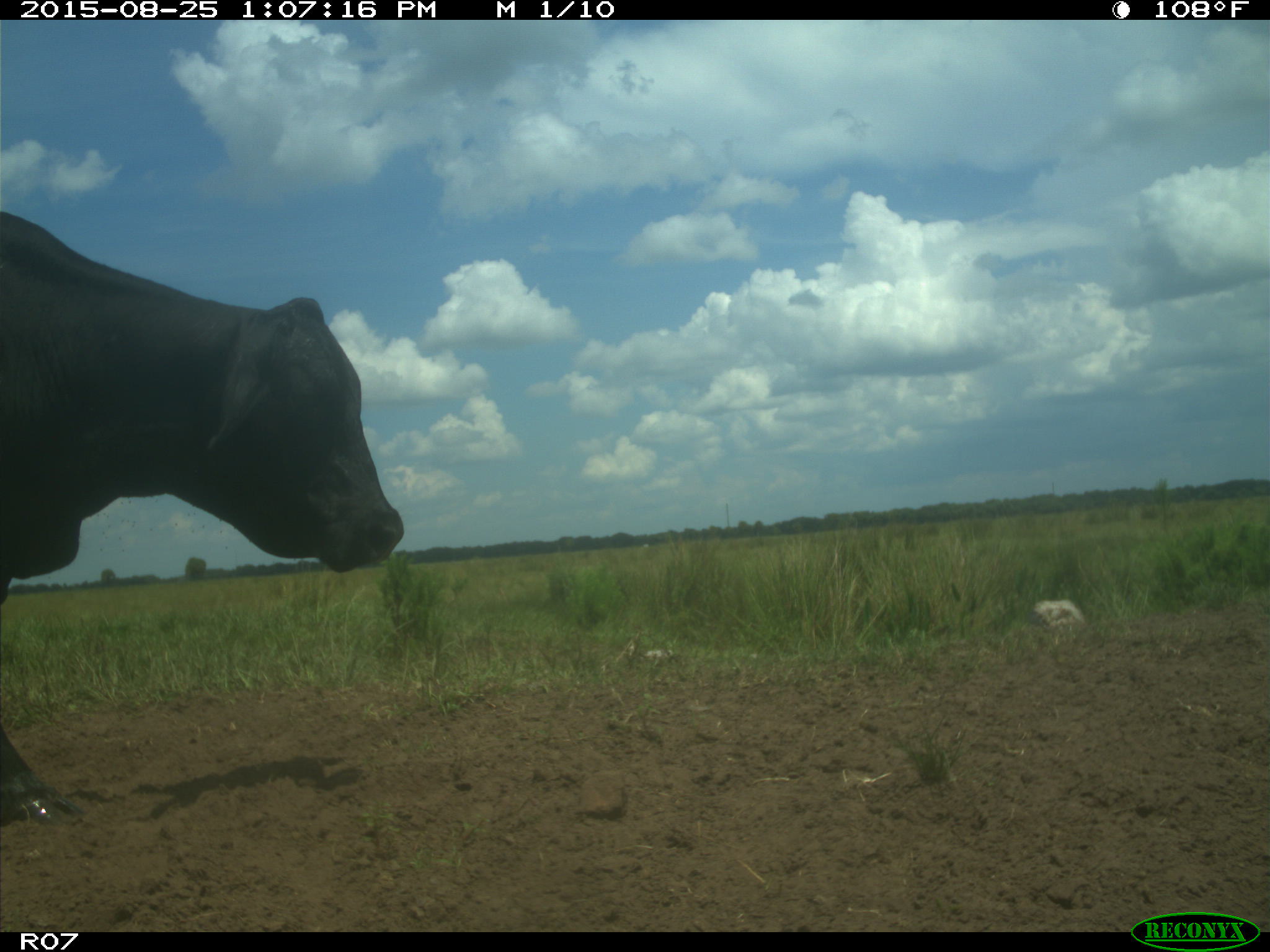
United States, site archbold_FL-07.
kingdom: Animalia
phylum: Chordata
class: Mammalia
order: Artiodactyla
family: Bovidae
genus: Bos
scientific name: Bos taurus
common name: domestic cow